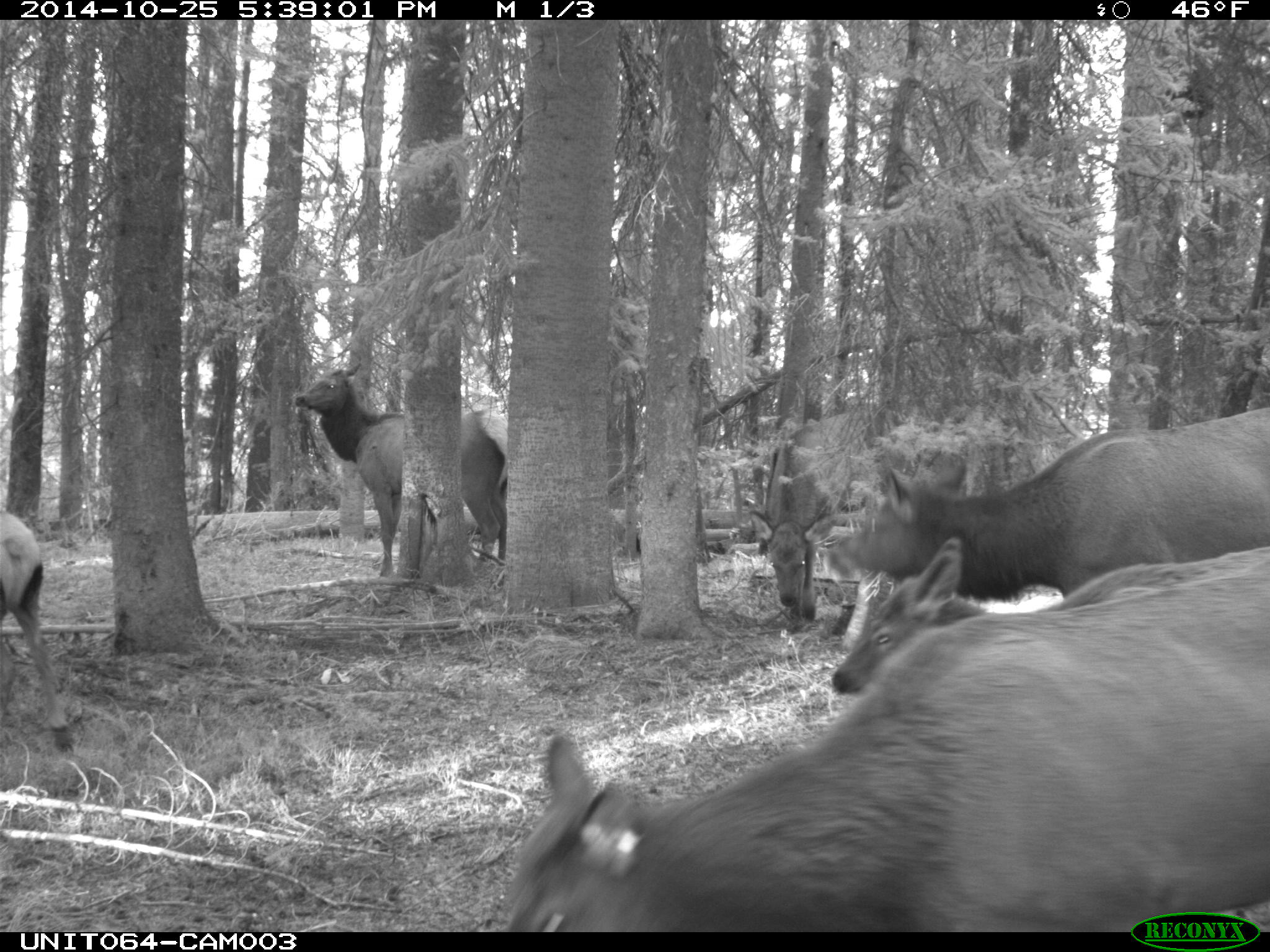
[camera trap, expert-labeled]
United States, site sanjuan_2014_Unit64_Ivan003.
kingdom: Animalia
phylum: Chordata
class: Mammalia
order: Artiodactyla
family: Cervidae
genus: Cervus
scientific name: Cervus elaphus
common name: red deer